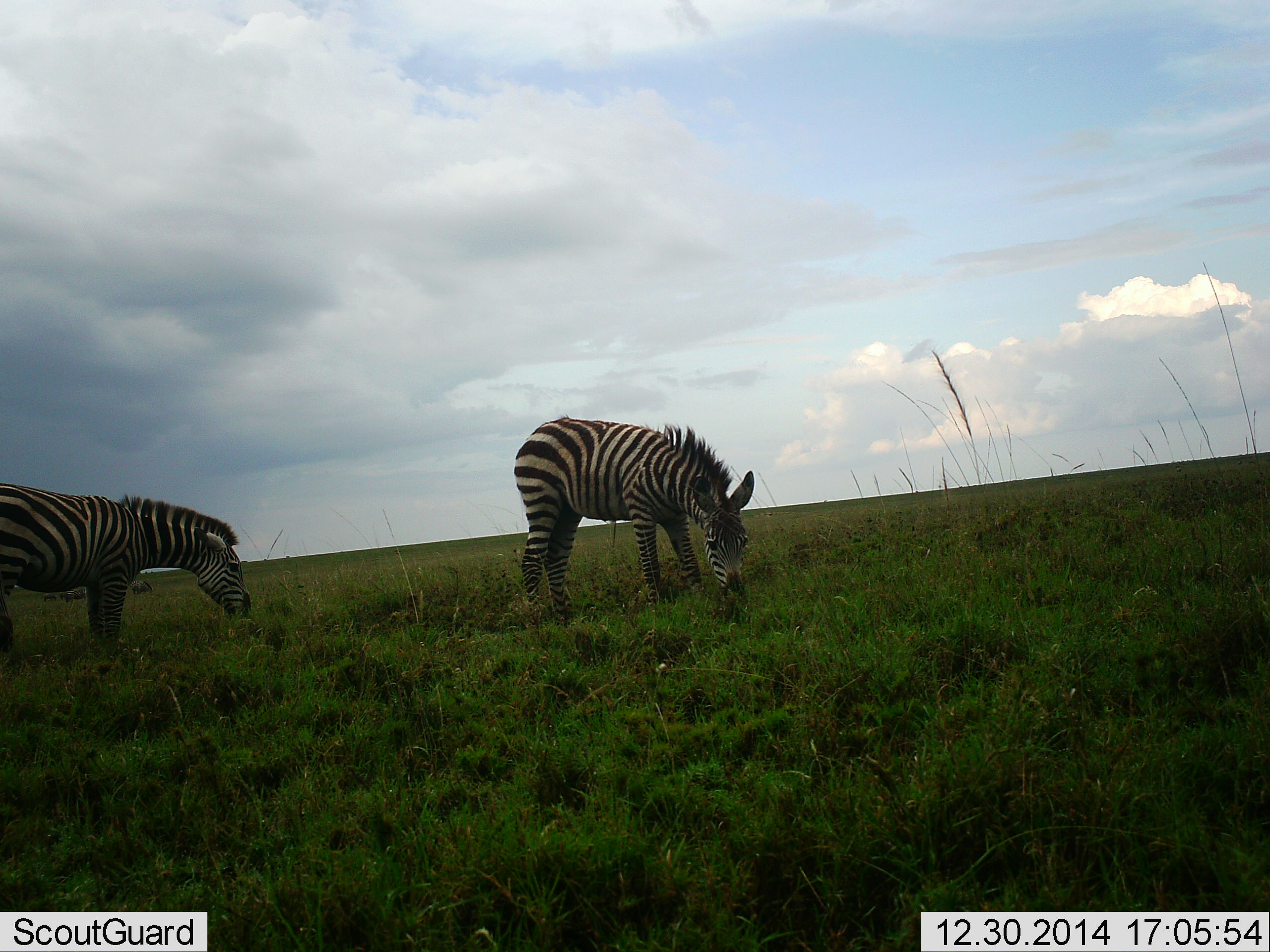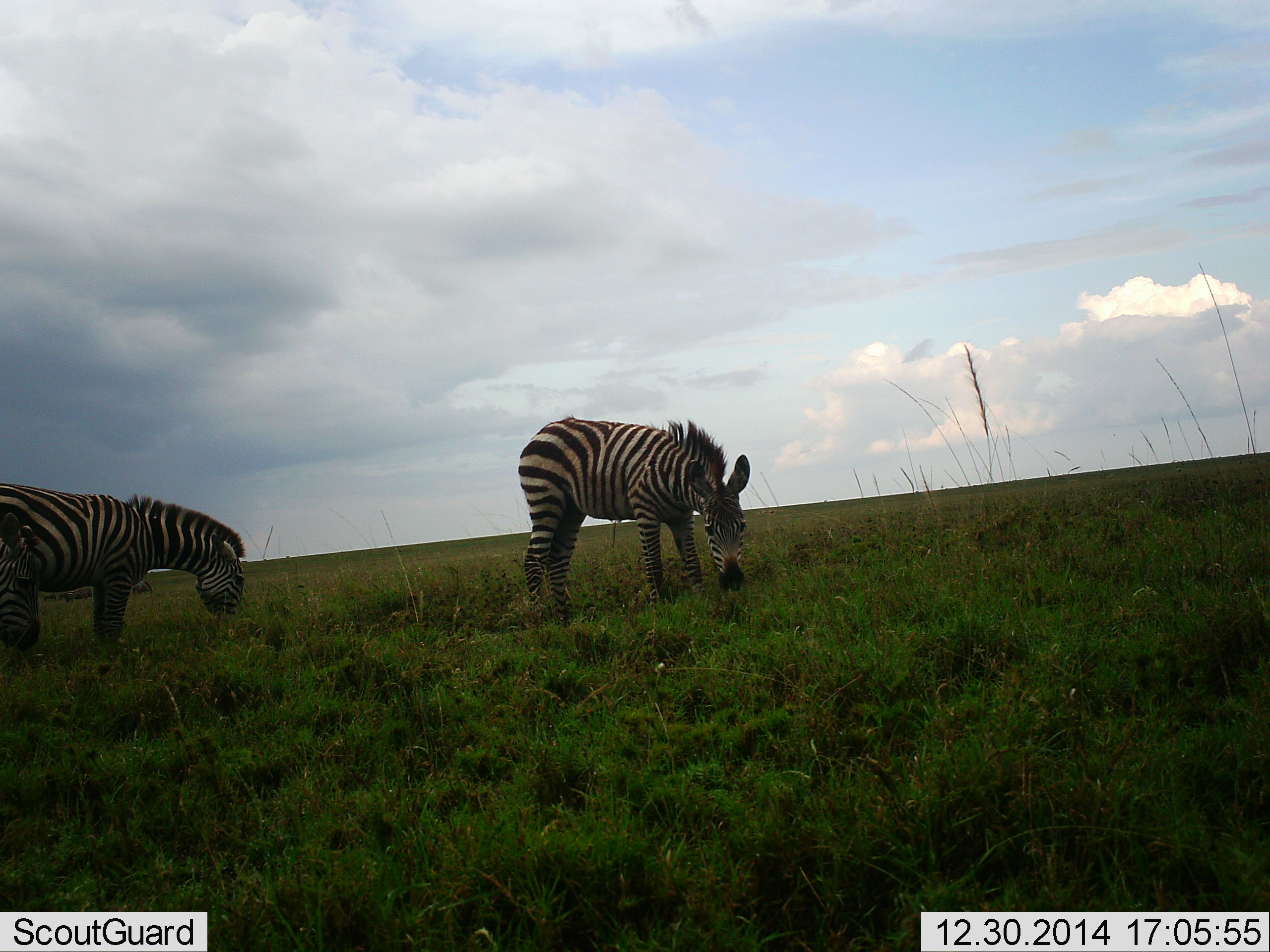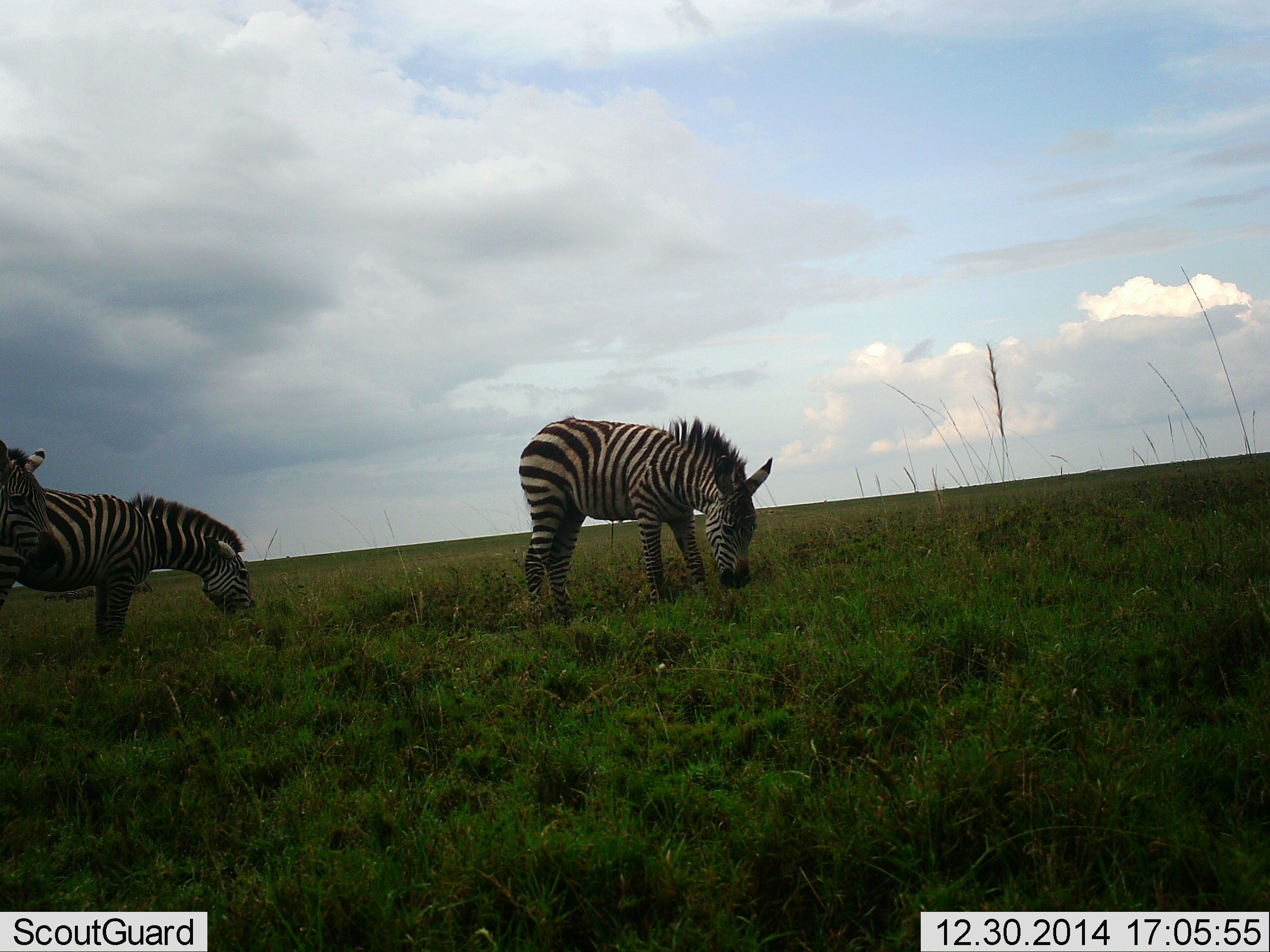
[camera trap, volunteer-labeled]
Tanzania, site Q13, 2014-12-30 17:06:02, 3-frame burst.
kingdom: Animalia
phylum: Chordata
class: Mammalia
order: Perissodactyla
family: Equidae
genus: Equus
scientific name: Equus quagga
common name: plains zebra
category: zebra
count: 3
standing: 40%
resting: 0%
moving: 0%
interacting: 0%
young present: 10%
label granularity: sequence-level